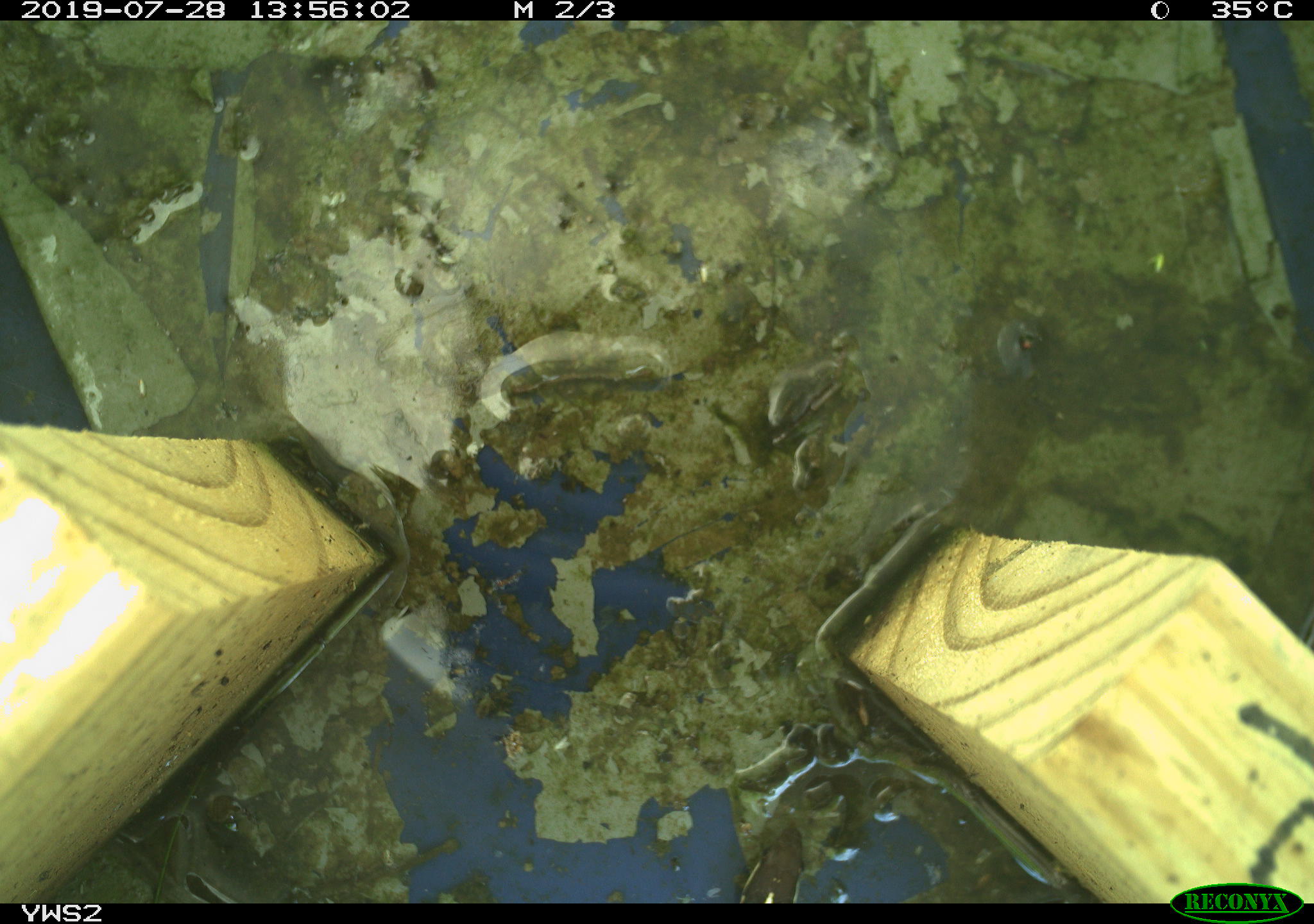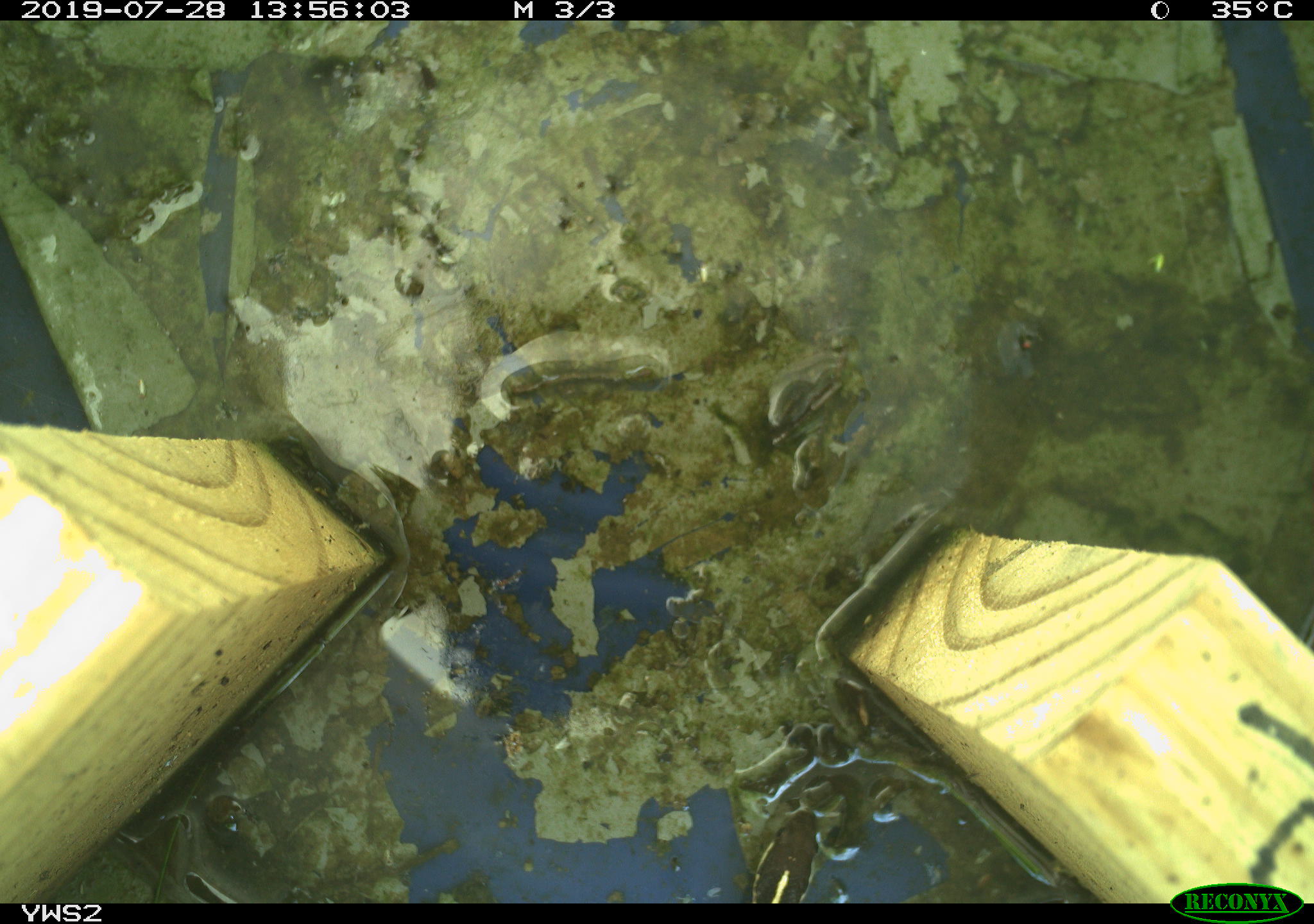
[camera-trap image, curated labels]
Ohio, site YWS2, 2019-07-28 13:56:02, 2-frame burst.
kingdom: Animalia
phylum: Chordata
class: Reptilia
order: Squamata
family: Colubridae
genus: Thamnophis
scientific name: Thamnophis saurita saurita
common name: eastern ribbon snake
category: eastern ribbonsnake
Eastern ribbonsnake (eastern ribbon snake) (Thamnophis saurita saurita).